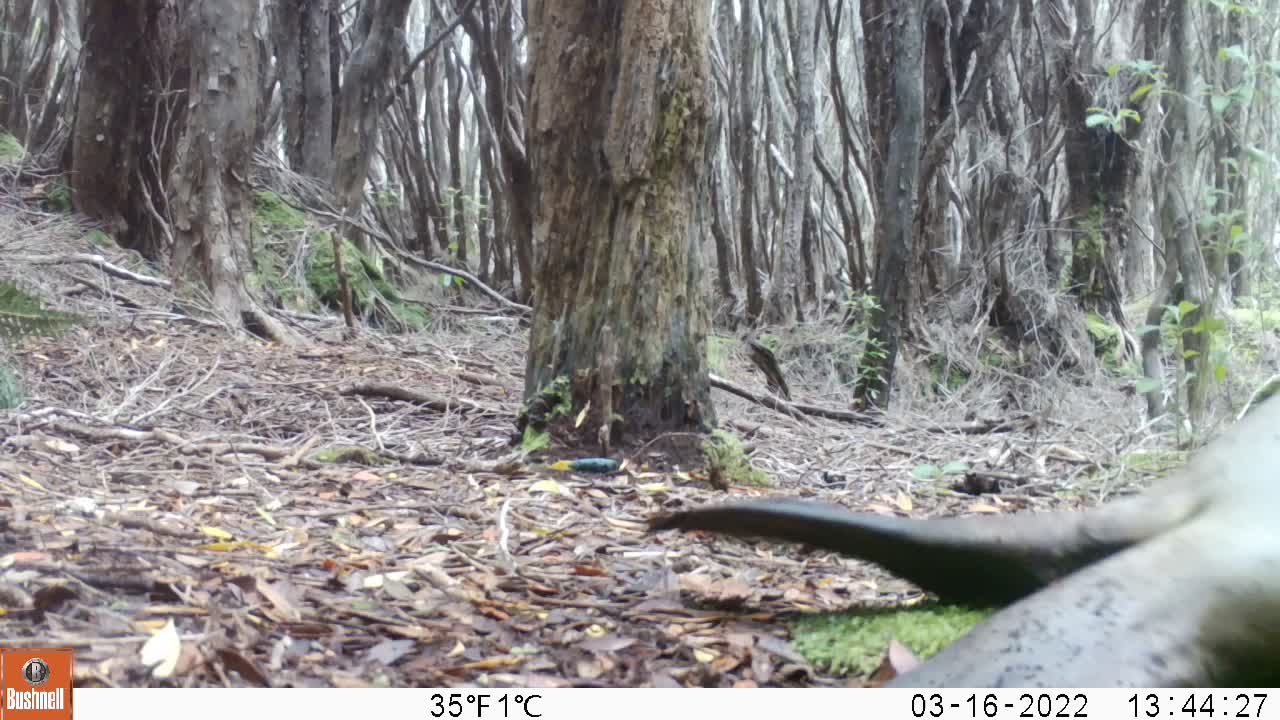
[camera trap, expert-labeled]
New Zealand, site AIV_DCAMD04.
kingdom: Animalia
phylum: Chordata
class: Mammalia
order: Carnivora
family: Otariidae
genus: Phocarctos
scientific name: Phocarctos hookeri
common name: new zealand sea lion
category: sealion